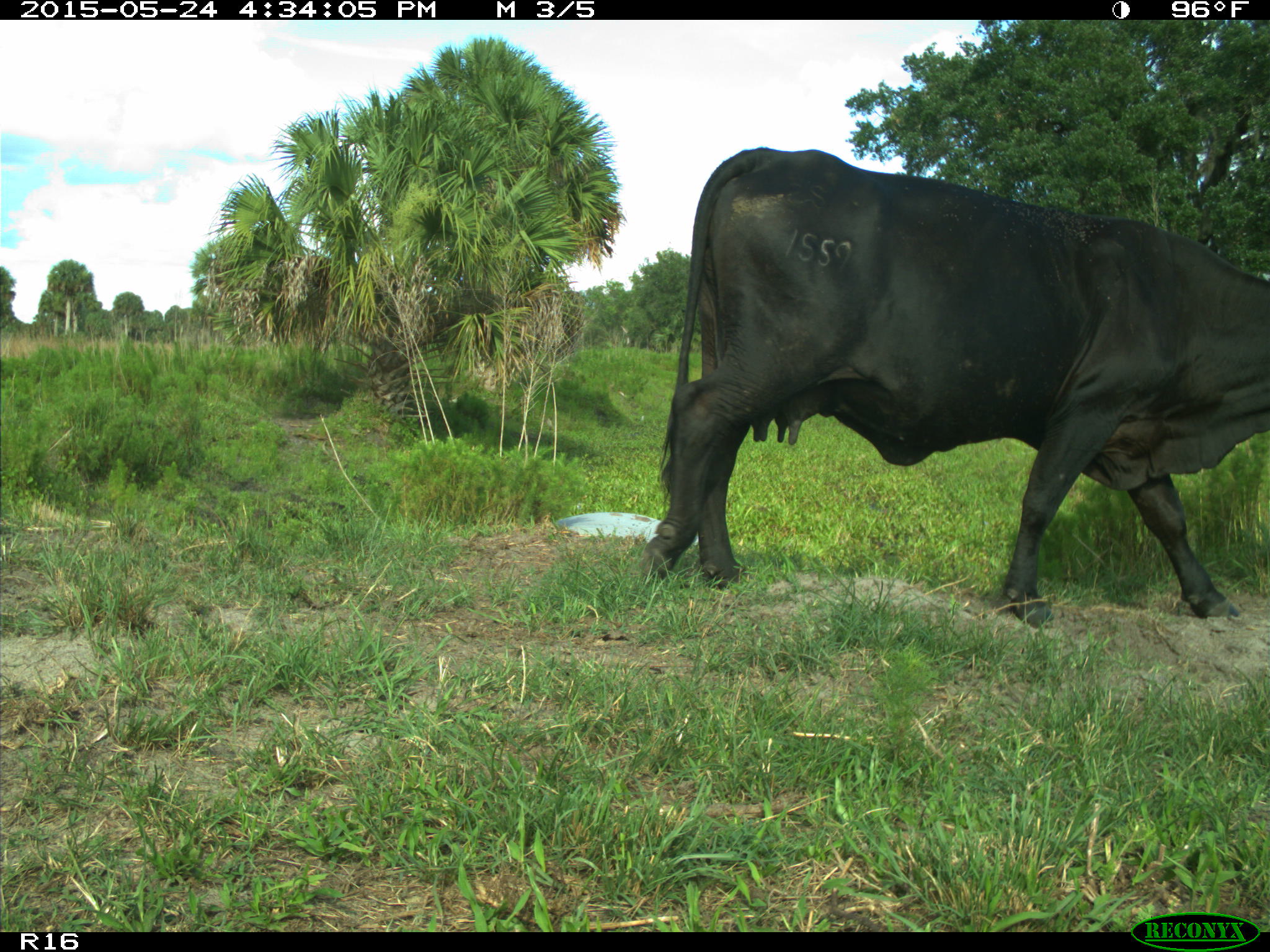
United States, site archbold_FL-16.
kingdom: Animalia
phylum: Chordata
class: Mammalia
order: Artiodactyla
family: Bovidae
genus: Bos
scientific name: Bos taurus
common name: domestic cow